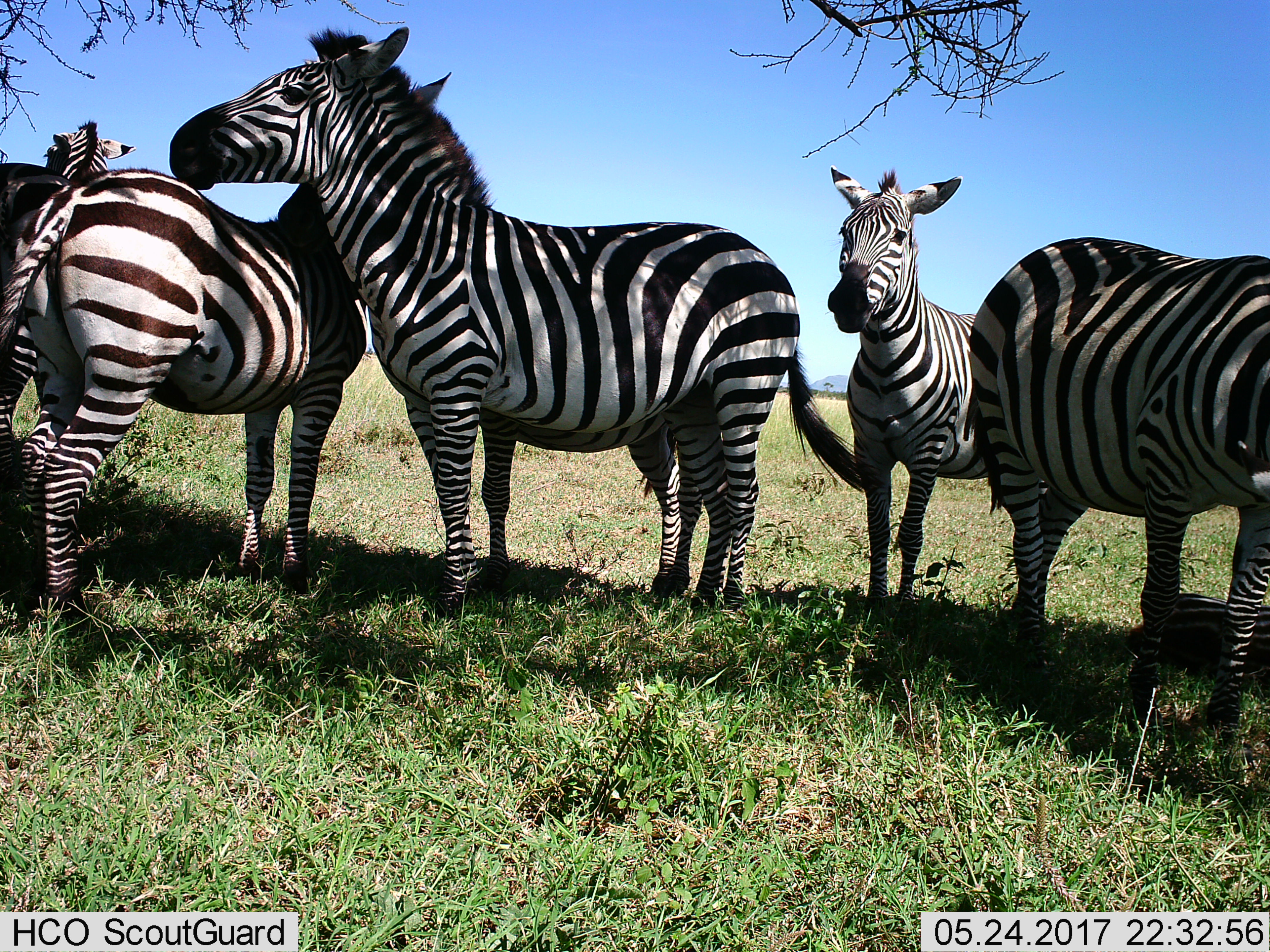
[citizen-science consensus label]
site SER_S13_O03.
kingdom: Animalia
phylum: Chordata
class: Mammalia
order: Perissodactyla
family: Equidae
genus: Equus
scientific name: Equus quagga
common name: plains zebra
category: zebraplains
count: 5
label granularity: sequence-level